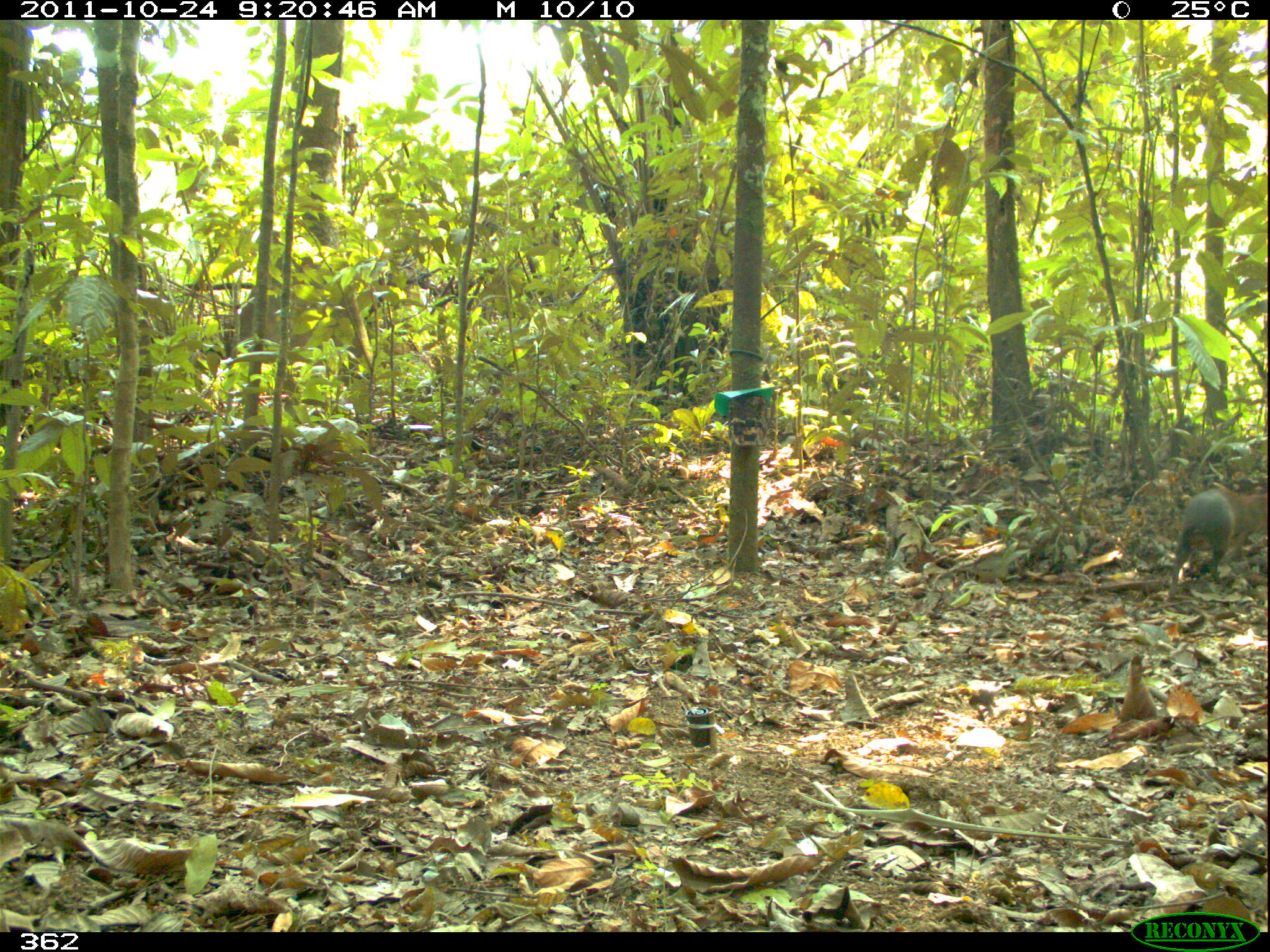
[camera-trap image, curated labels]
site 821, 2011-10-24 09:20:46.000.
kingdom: Animalia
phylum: Chordata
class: Mammalia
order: Rodentia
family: Dasyproctidae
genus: Dasyprocta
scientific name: Dasyprocta punctata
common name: central american agouti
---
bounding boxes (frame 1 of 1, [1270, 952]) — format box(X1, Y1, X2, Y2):
dasyprocta punctata: box(1166, 482, 1267, 598)